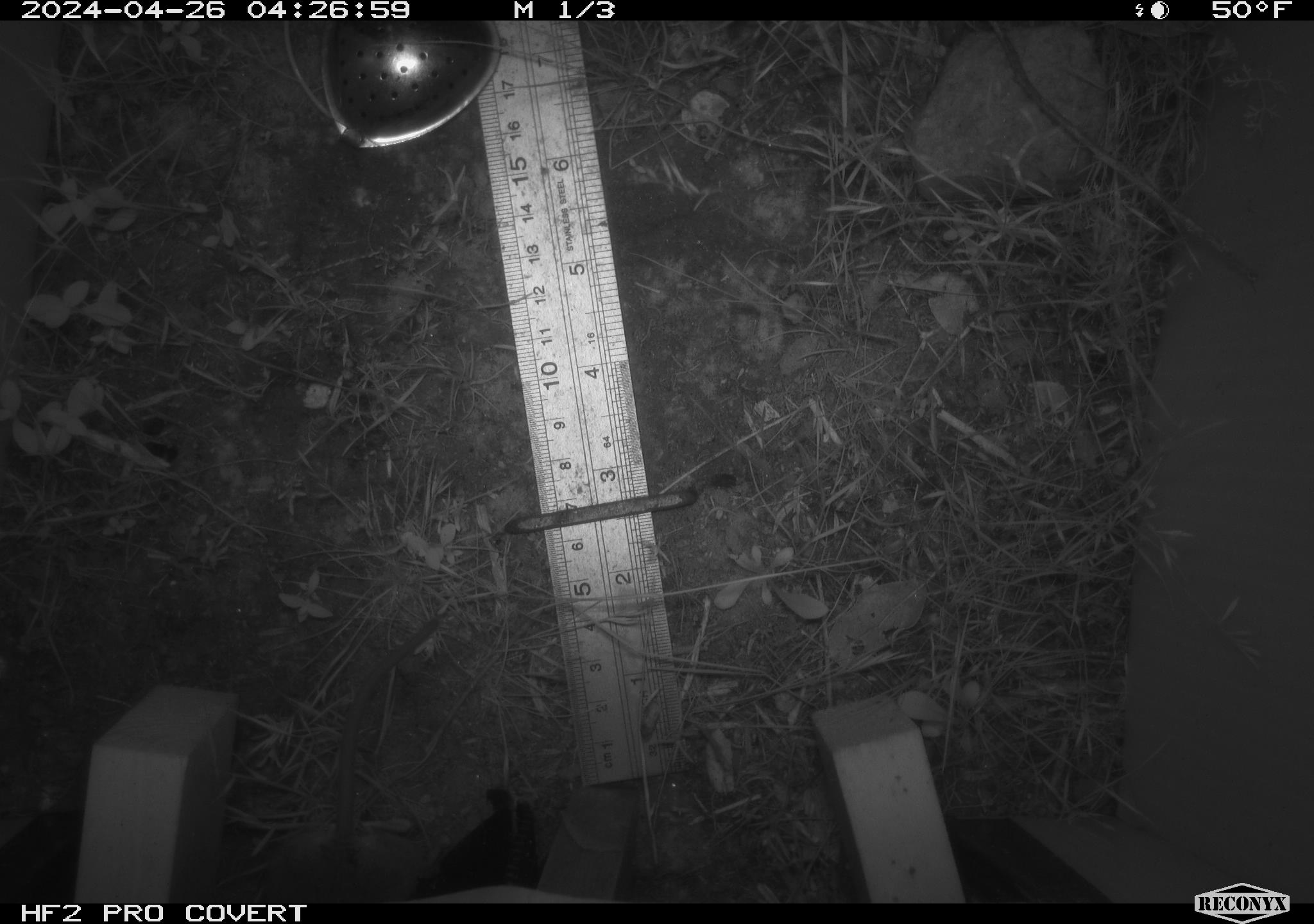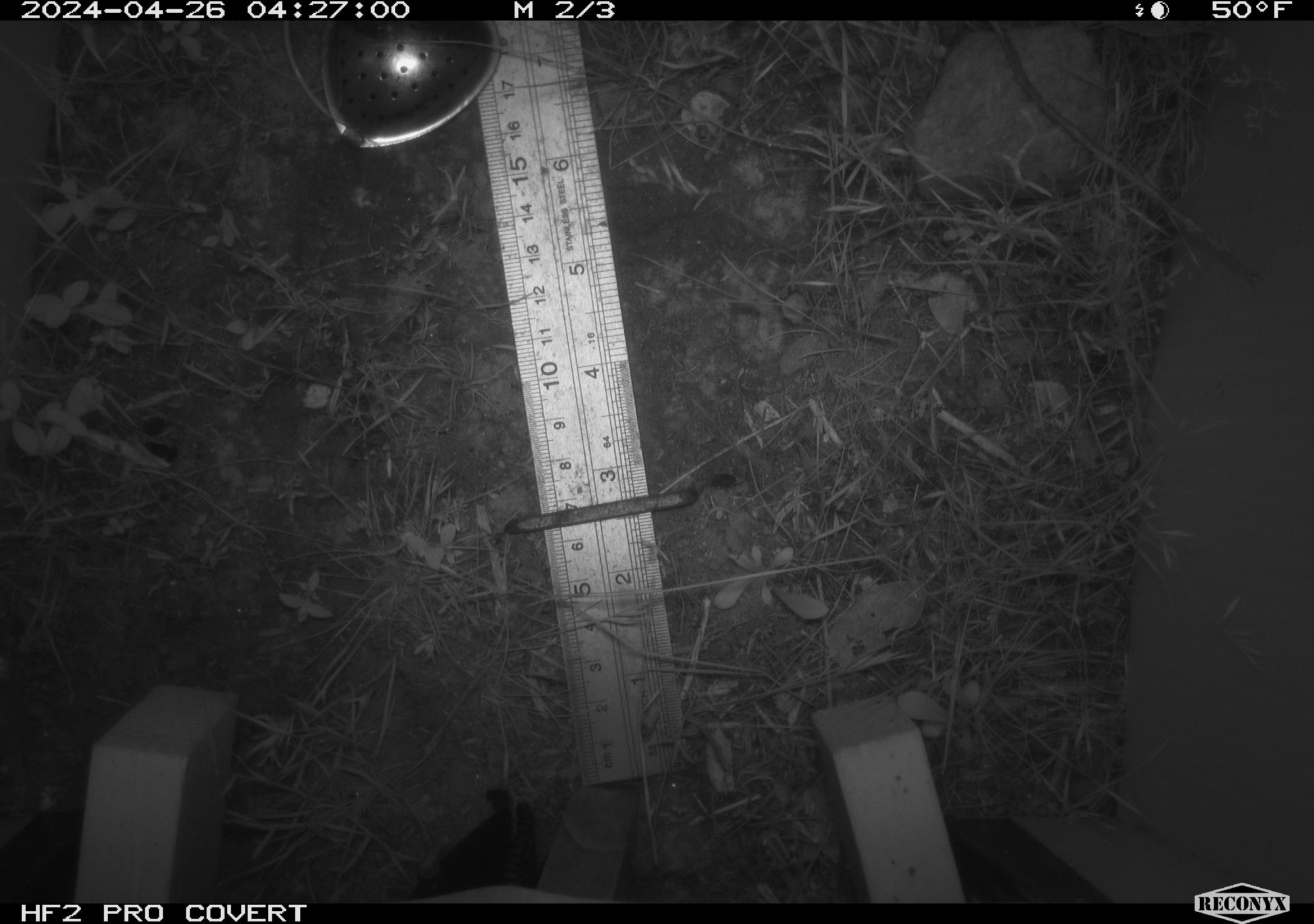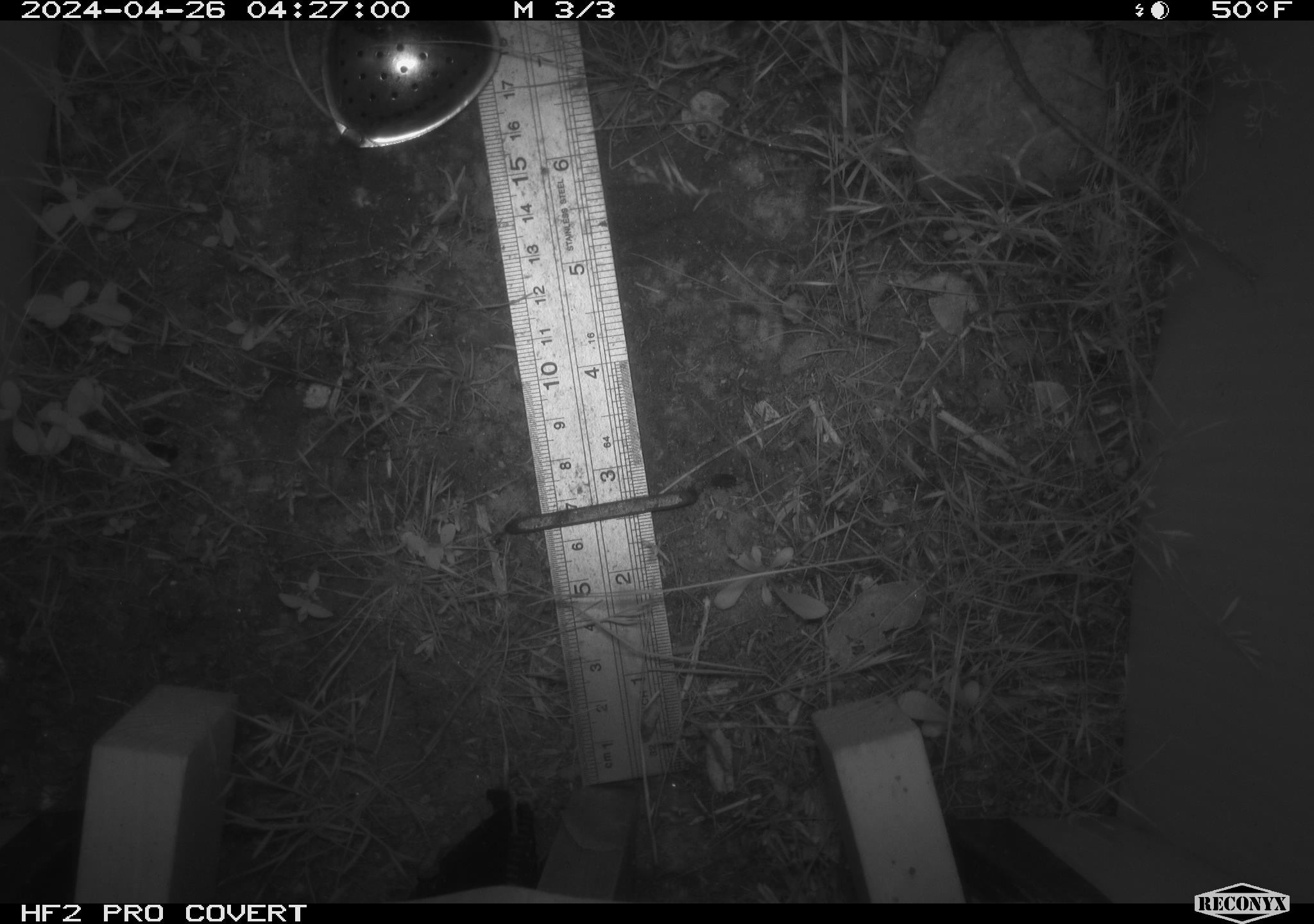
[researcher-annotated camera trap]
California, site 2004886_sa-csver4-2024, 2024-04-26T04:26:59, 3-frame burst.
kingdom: Animalia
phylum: Chordata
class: Mammalia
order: Rodentia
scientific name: Rodentia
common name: mouse species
Mouse species (Rodentia).